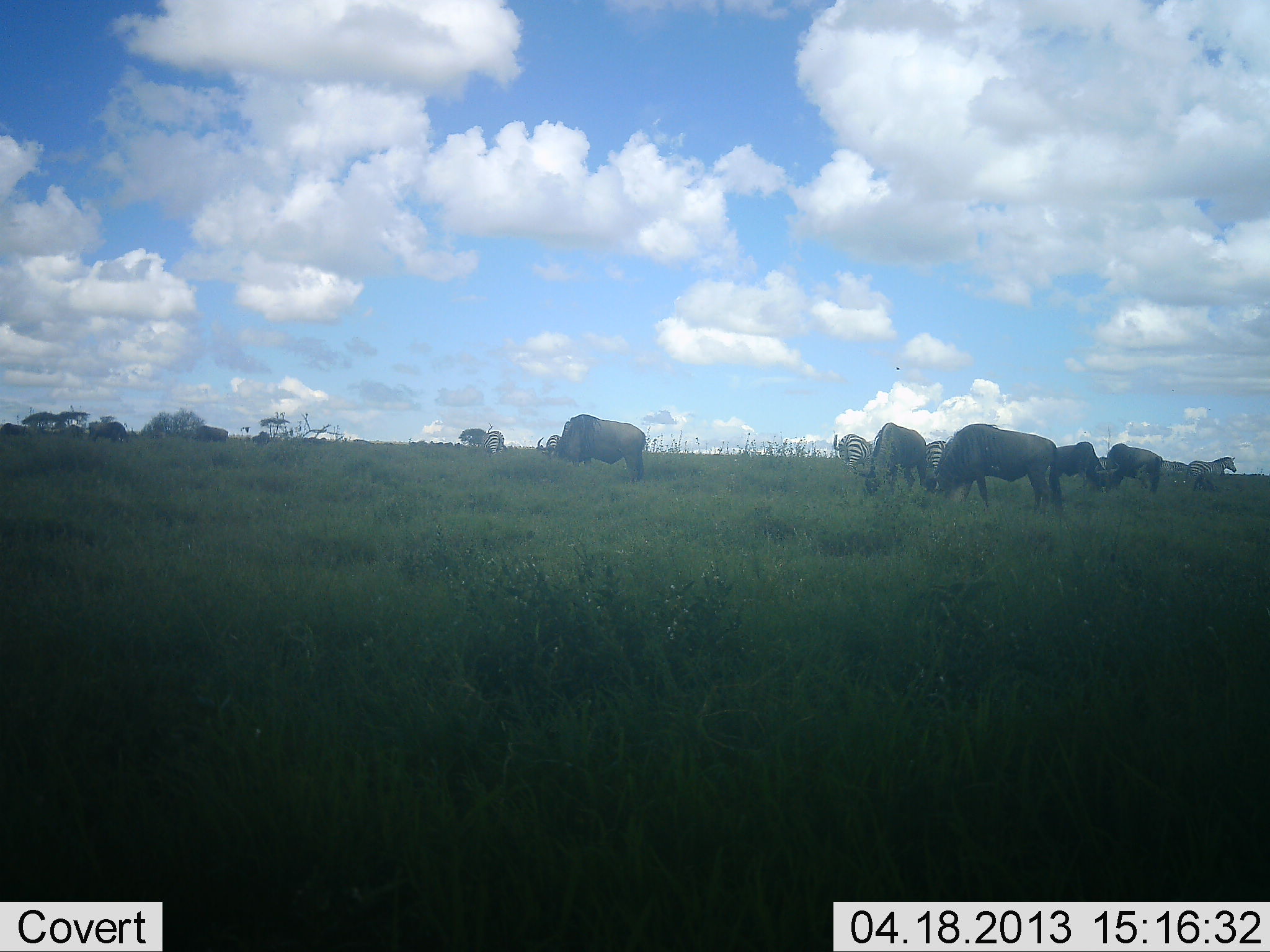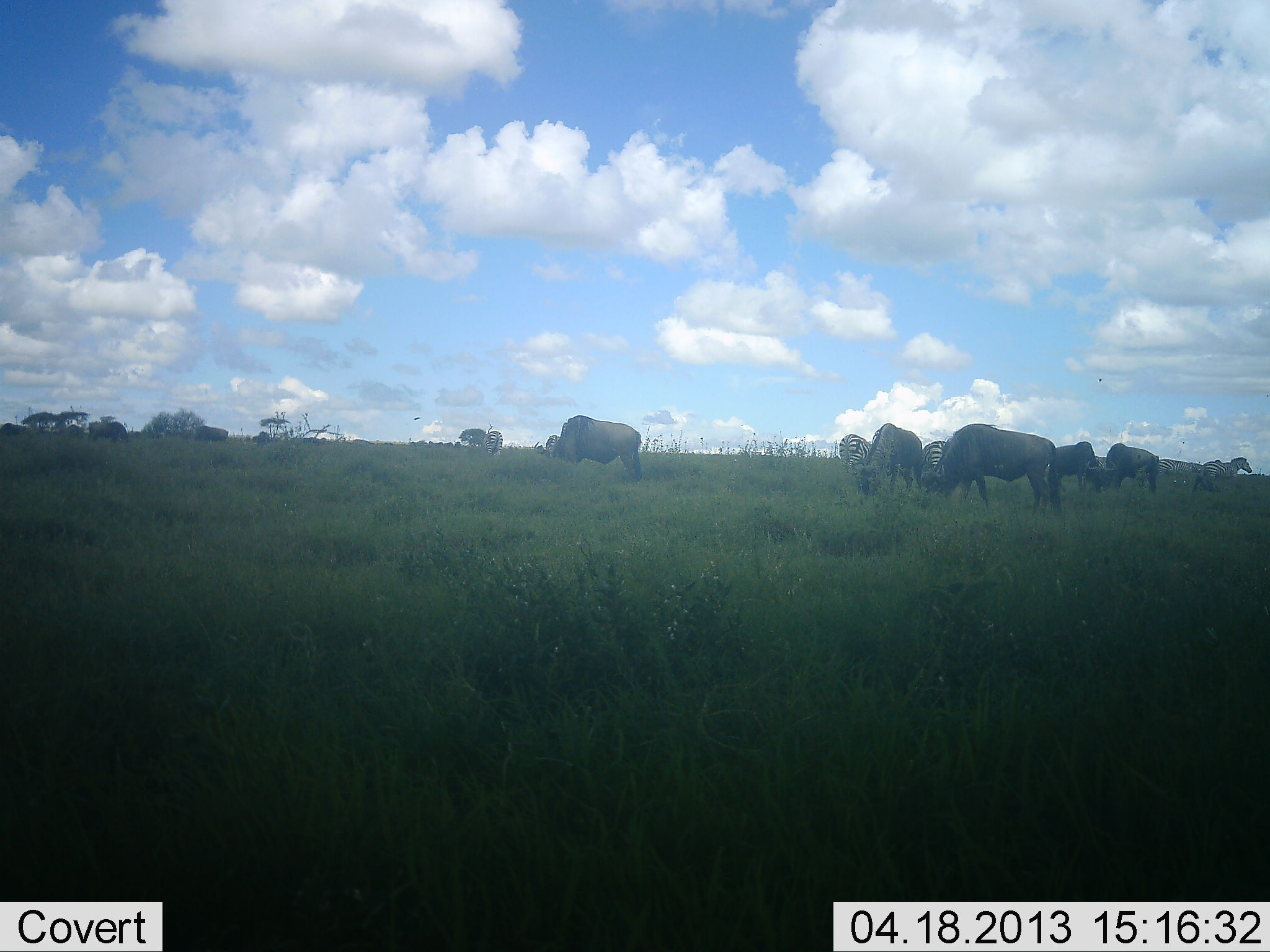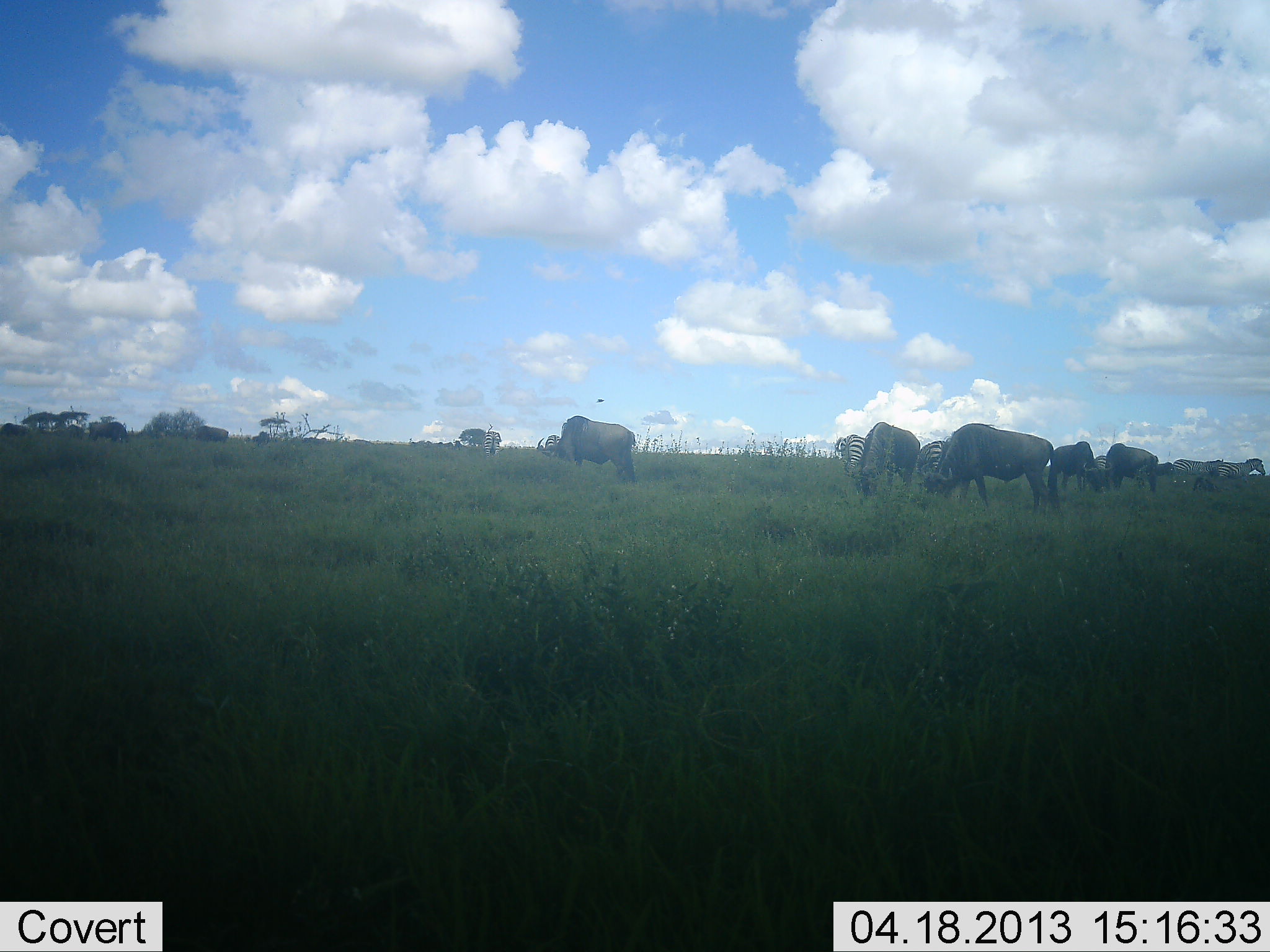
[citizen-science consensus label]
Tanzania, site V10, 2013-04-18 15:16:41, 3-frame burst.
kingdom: Animalia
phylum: Chordata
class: Mammalia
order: Artiodactyla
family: Bovidae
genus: Connochaetes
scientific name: Connochaetes taurinus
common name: blue wildebeest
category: wildebeest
Wildebeest (blue wildebeest) (Connochaetes taurinus), count 7. Behavior (volunteer vote fractions): standing 27%, resting 0%, moving 9%, interacting 9%. Young present (vote fraction): 0%. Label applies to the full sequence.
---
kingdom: Animalia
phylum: Chordata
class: Mammalia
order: Perissodactyla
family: Equidae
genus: Equus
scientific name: Equus quagga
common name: plains zebra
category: zebra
Zebra (plains zebra) (Equus quagga), count 4. Behavior (volunteer vote fractions): standing 23%, resting 0%, moving 46%, interacting 8%. Young present (vote fraction): 0%. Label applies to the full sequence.